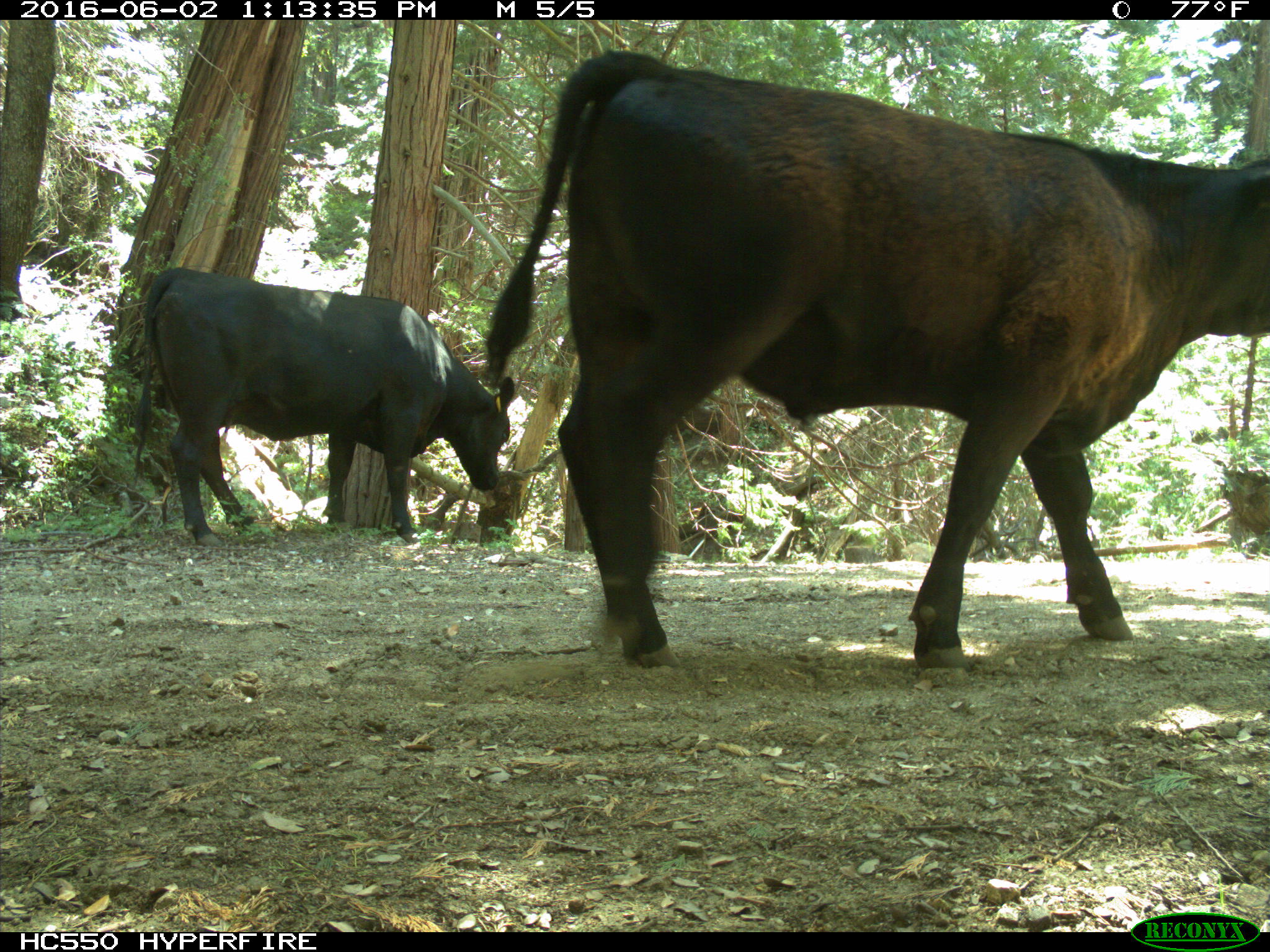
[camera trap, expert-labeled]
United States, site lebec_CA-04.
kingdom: Animalia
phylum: Chordata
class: Mammalia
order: Artiodactyla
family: Bovidae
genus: Bos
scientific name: Bos taurus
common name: domestic cow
Bos taurus (domestic cow).